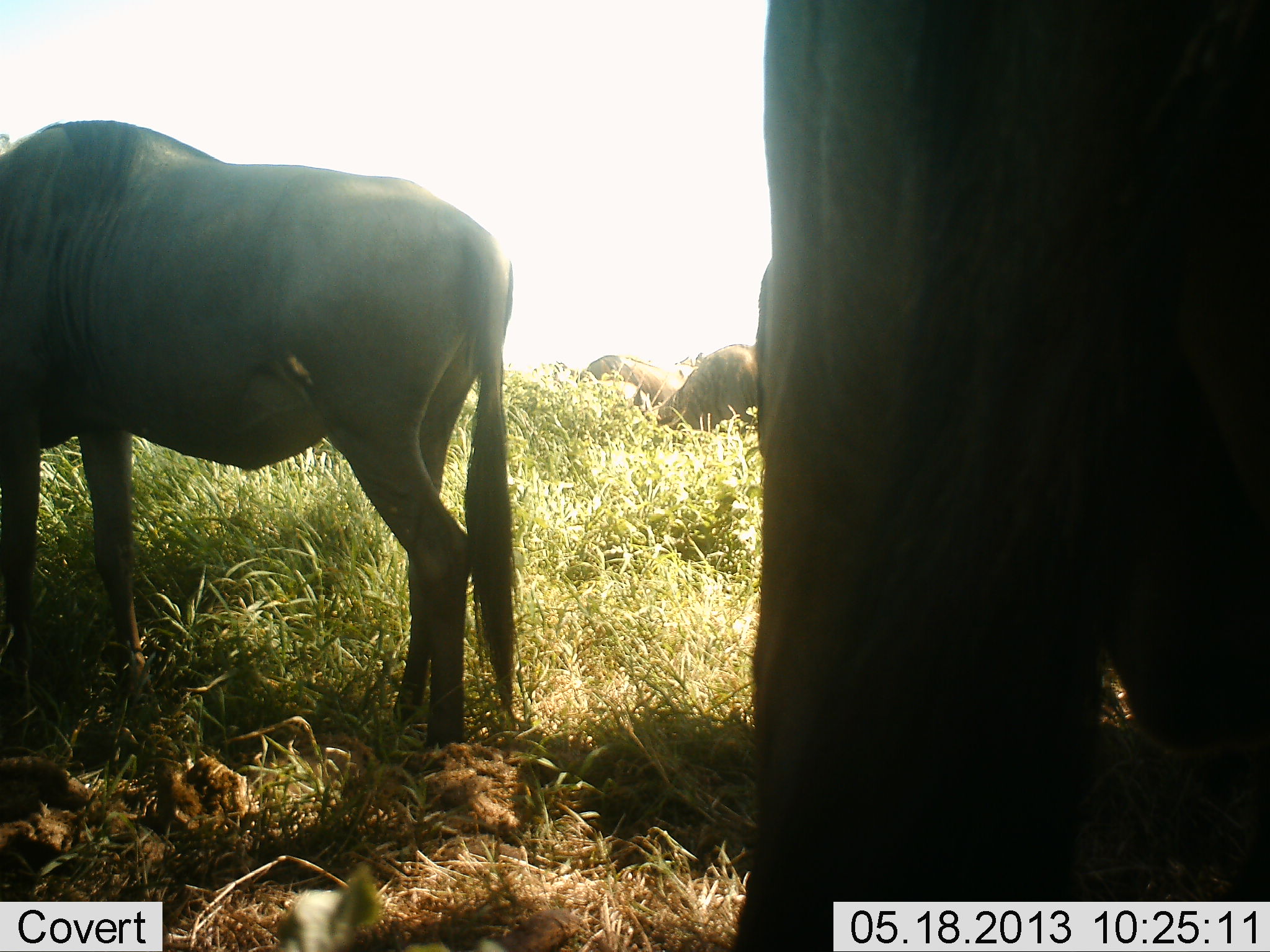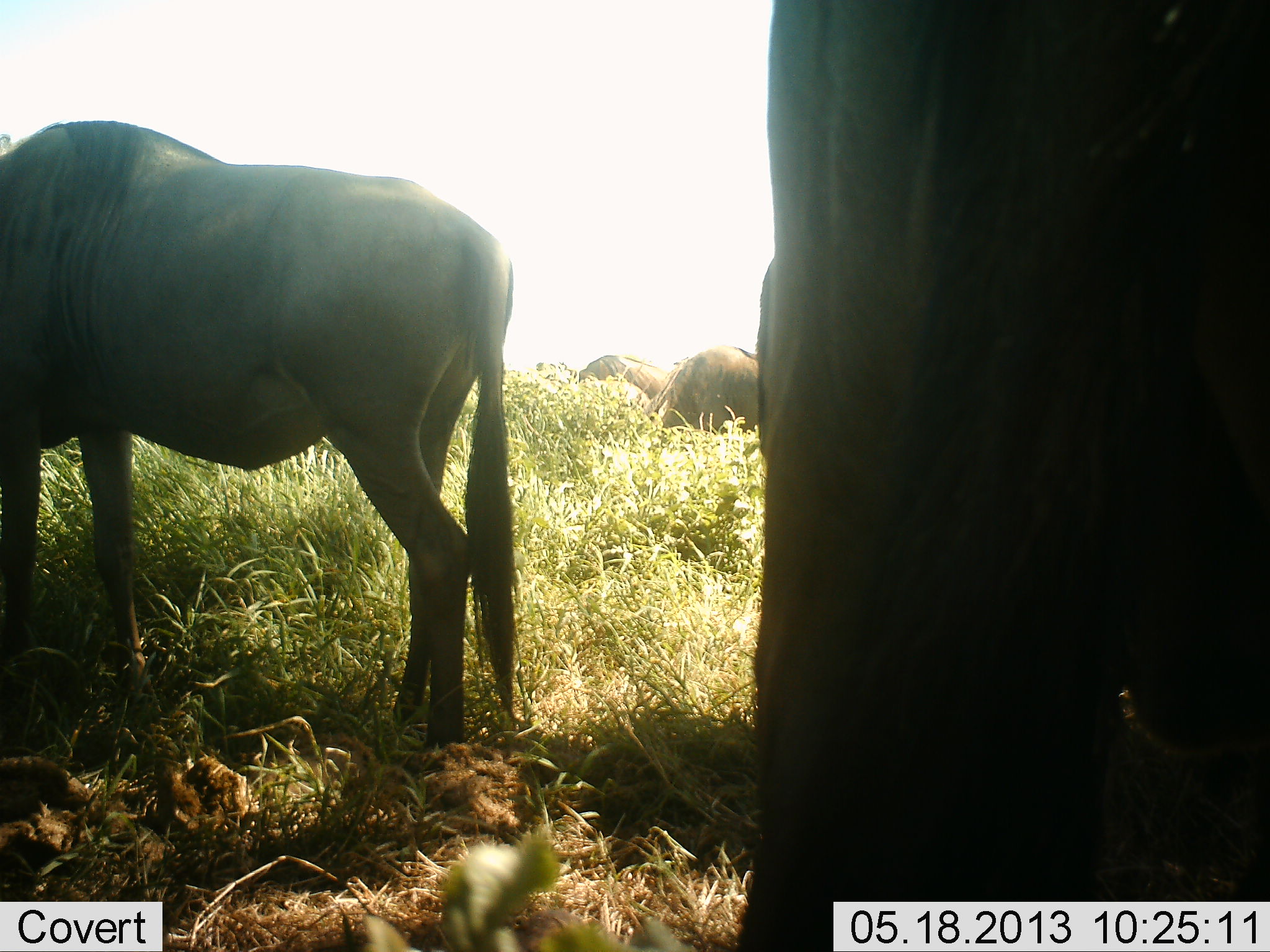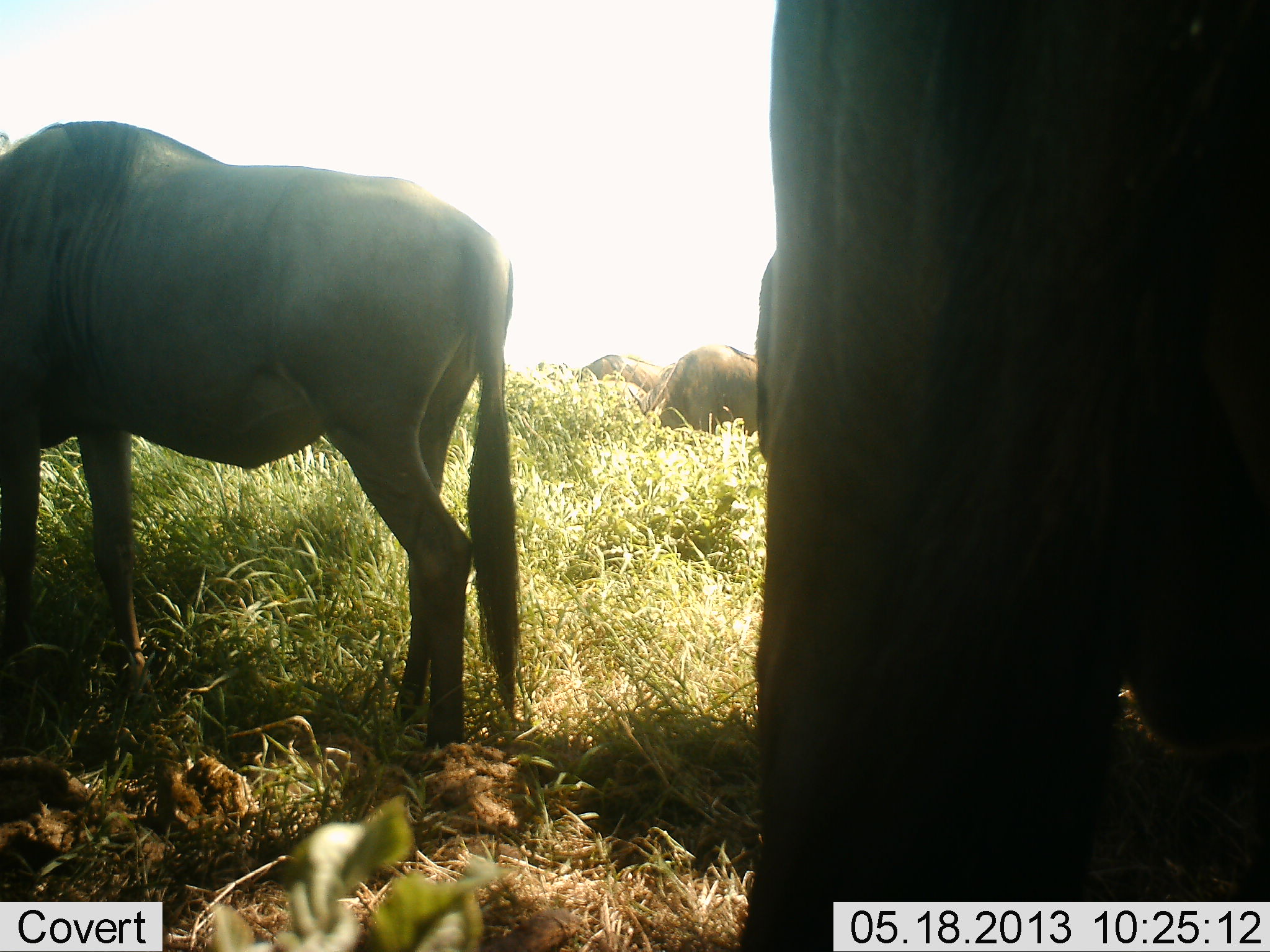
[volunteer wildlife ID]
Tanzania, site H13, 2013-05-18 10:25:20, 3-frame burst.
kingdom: Animalia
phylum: Chordata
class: Mammalia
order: Artiodactyla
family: Bovidae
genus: Connochaetes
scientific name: Connochaetes taurinus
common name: blue wildebeest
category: wildebeest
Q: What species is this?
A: Wildebeest (blue wildebeest) (Connochaetes taurinus).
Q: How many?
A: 4.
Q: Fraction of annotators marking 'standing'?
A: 60%.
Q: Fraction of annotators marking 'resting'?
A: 0%.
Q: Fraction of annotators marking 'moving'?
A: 10%.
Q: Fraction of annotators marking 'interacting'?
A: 0%.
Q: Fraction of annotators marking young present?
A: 0%.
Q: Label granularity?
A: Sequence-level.